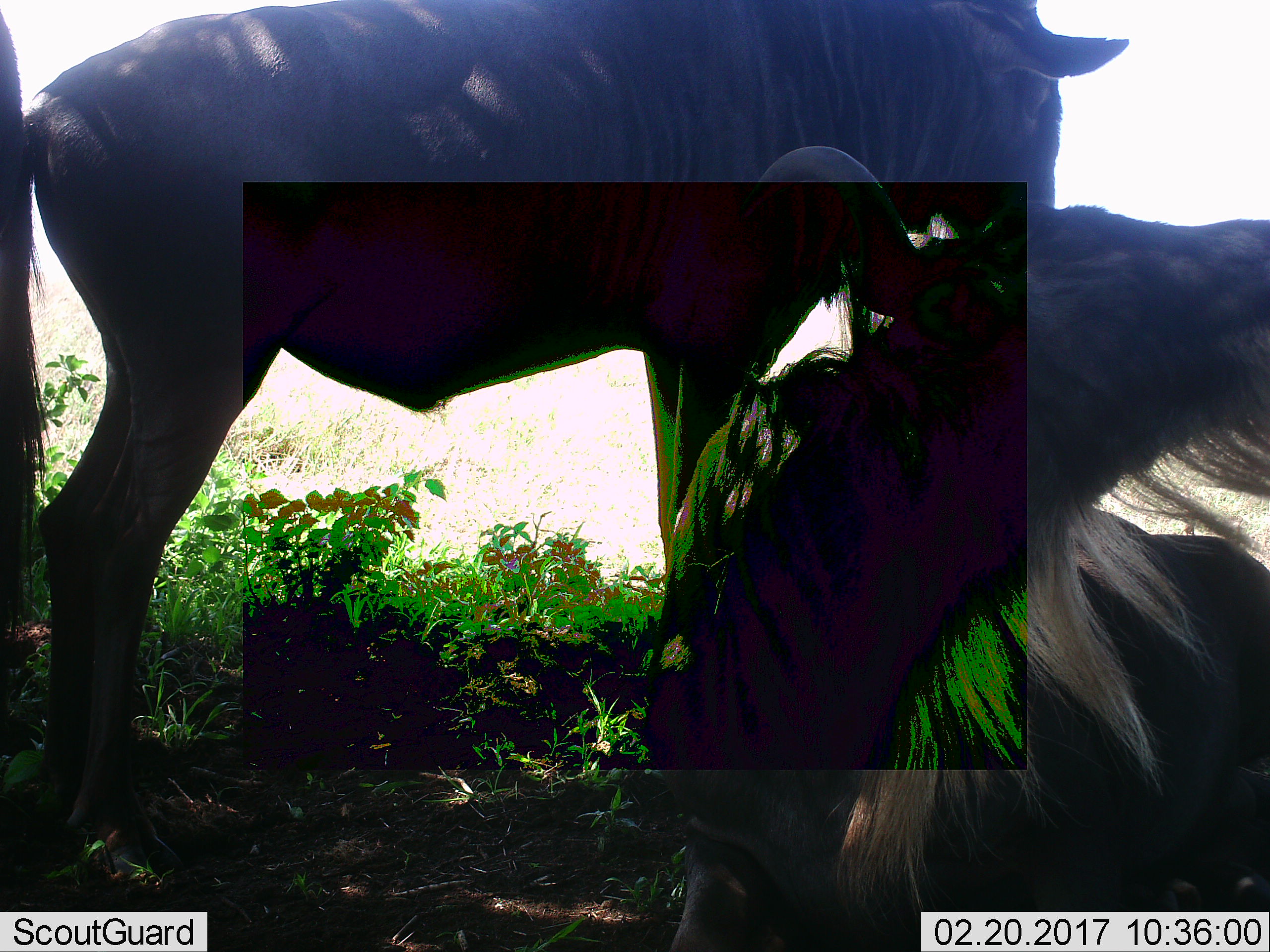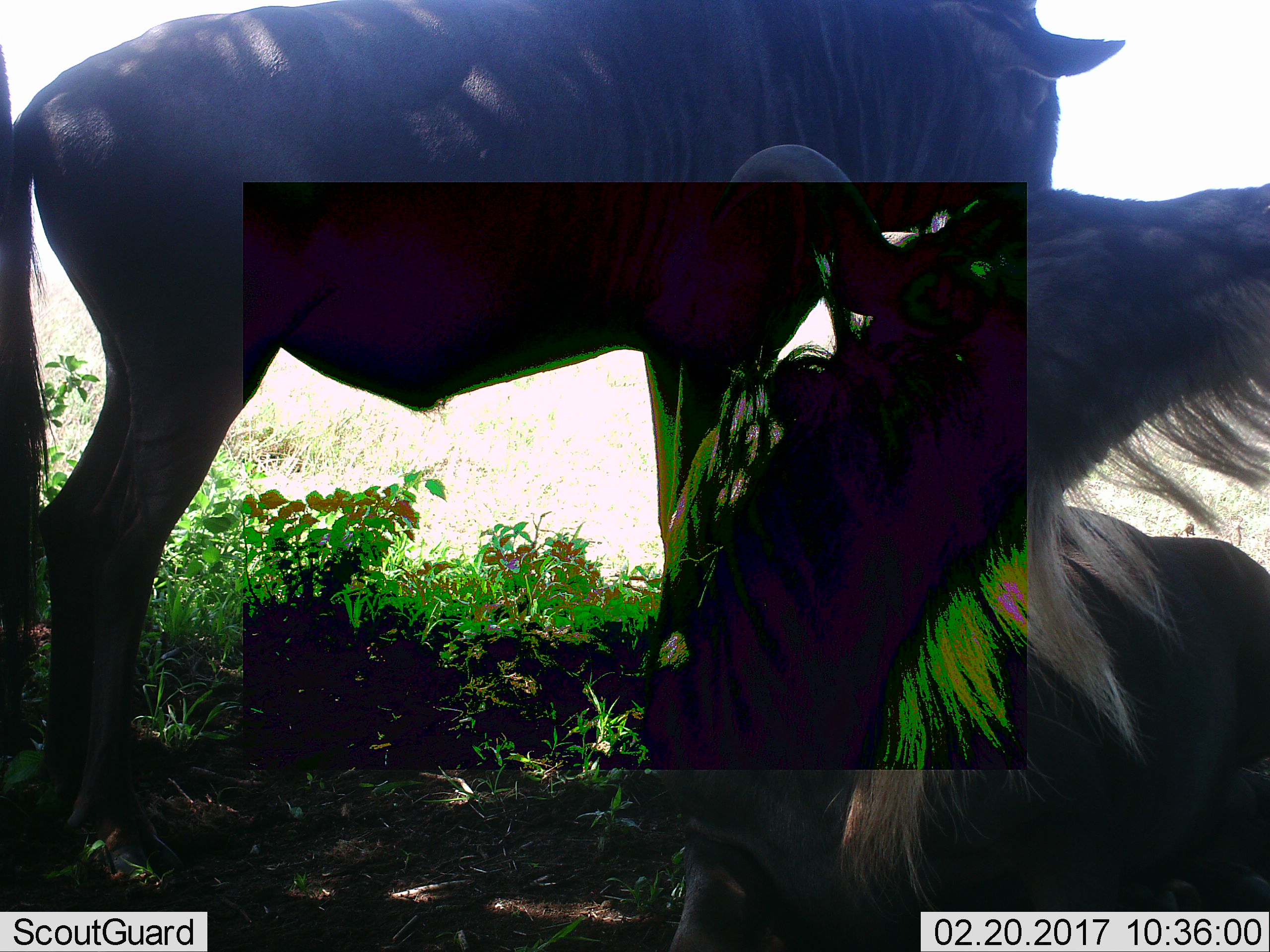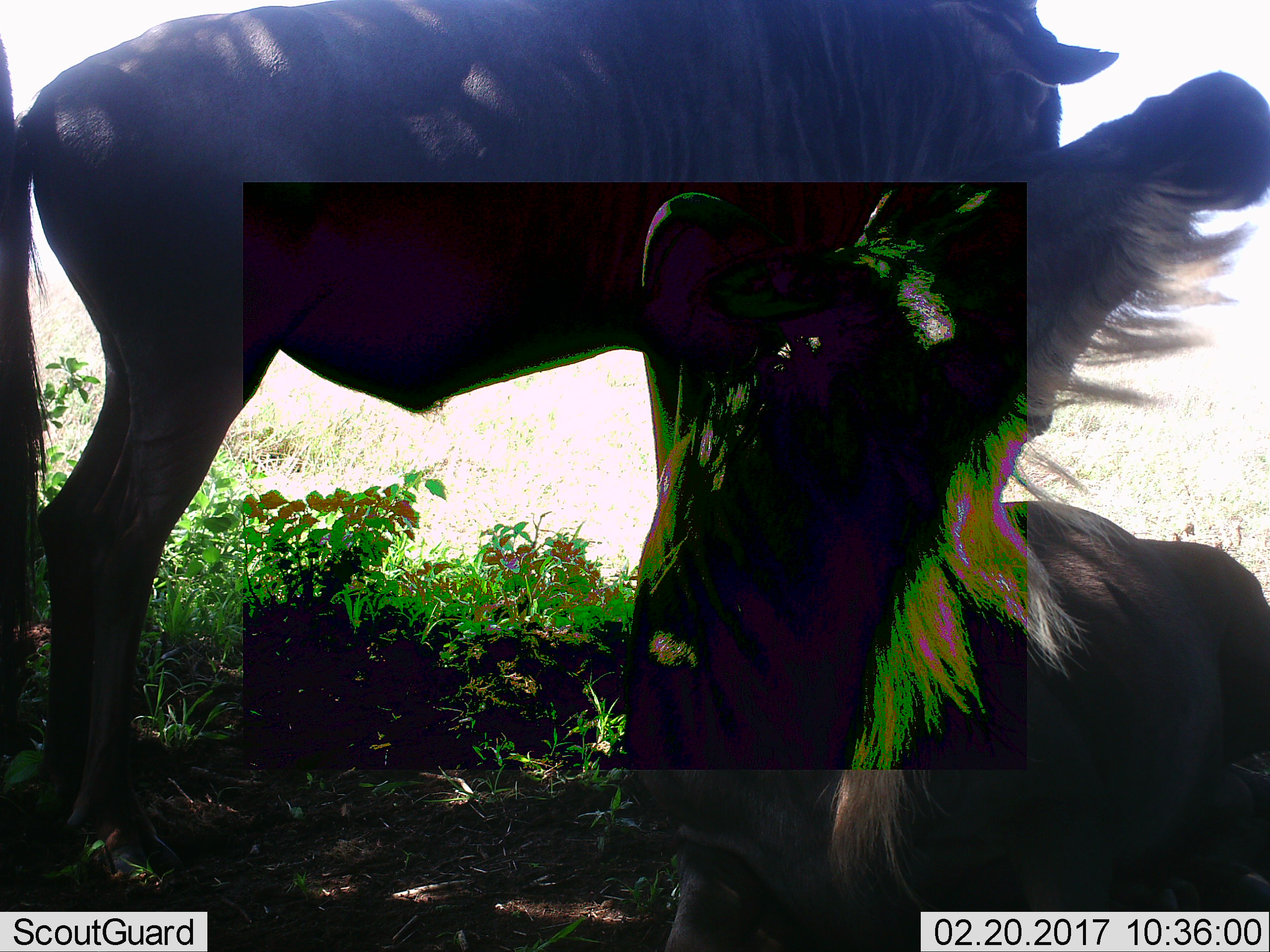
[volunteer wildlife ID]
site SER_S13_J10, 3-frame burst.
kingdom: Animalia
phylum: Chordata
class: Mammalia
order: Artiodactyla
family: Bovidae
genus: Connochaetes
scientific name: Connochaetes taurinus taurinus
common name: blue wildebeest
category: wildebeestblue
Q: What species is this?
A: Wildebeestblue (blue wildebeest) (Connochaetes taurinus taurinus).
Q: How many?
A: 3.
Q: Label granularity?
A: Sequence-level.